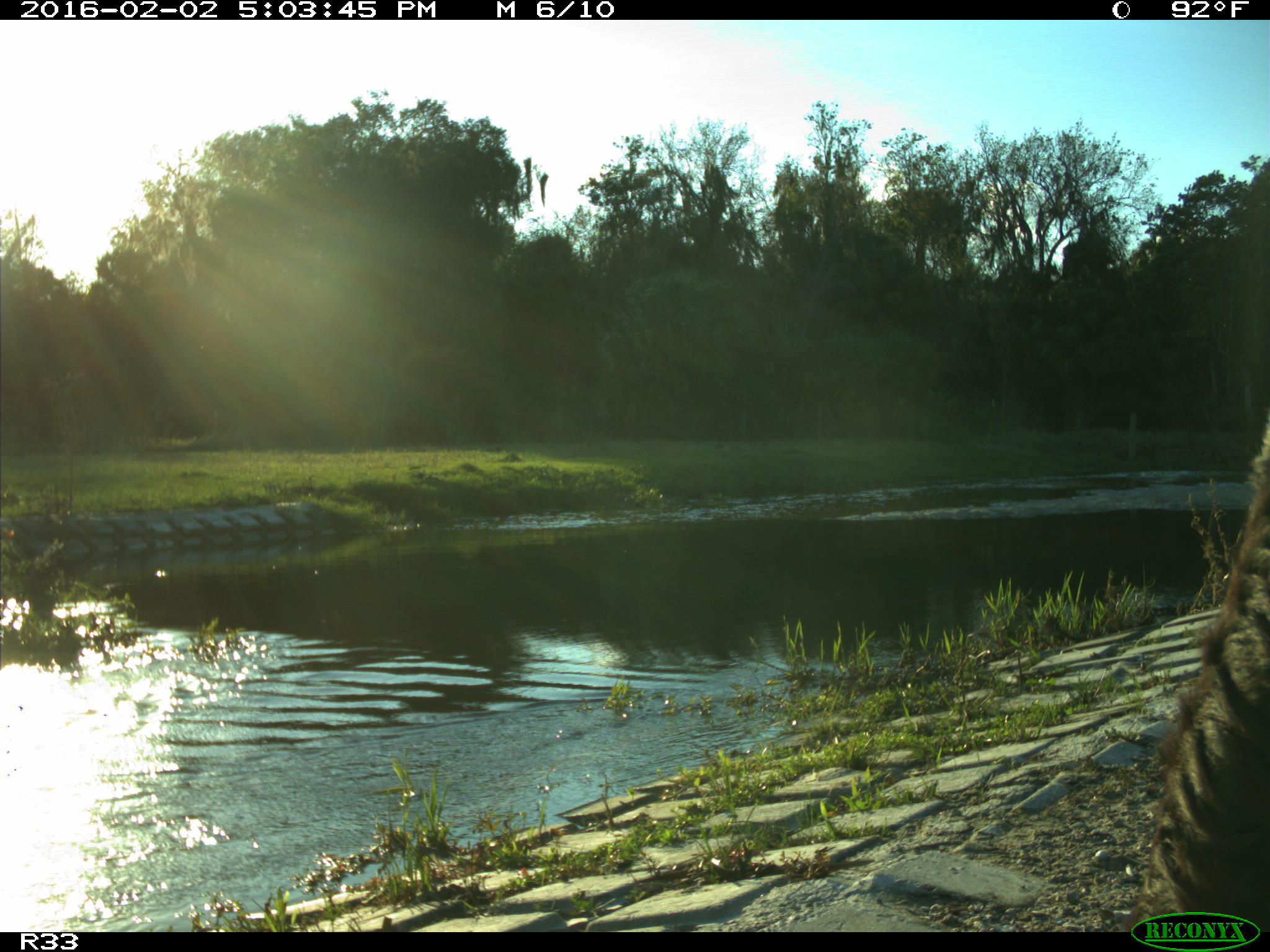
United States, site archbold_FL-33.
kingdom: Animalia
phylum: Chordata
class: Mammalia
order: Artiodactyla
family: Bovidae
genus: Bos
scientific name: Bos taurus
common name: domestic cow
Bos taurus (domestic cow).